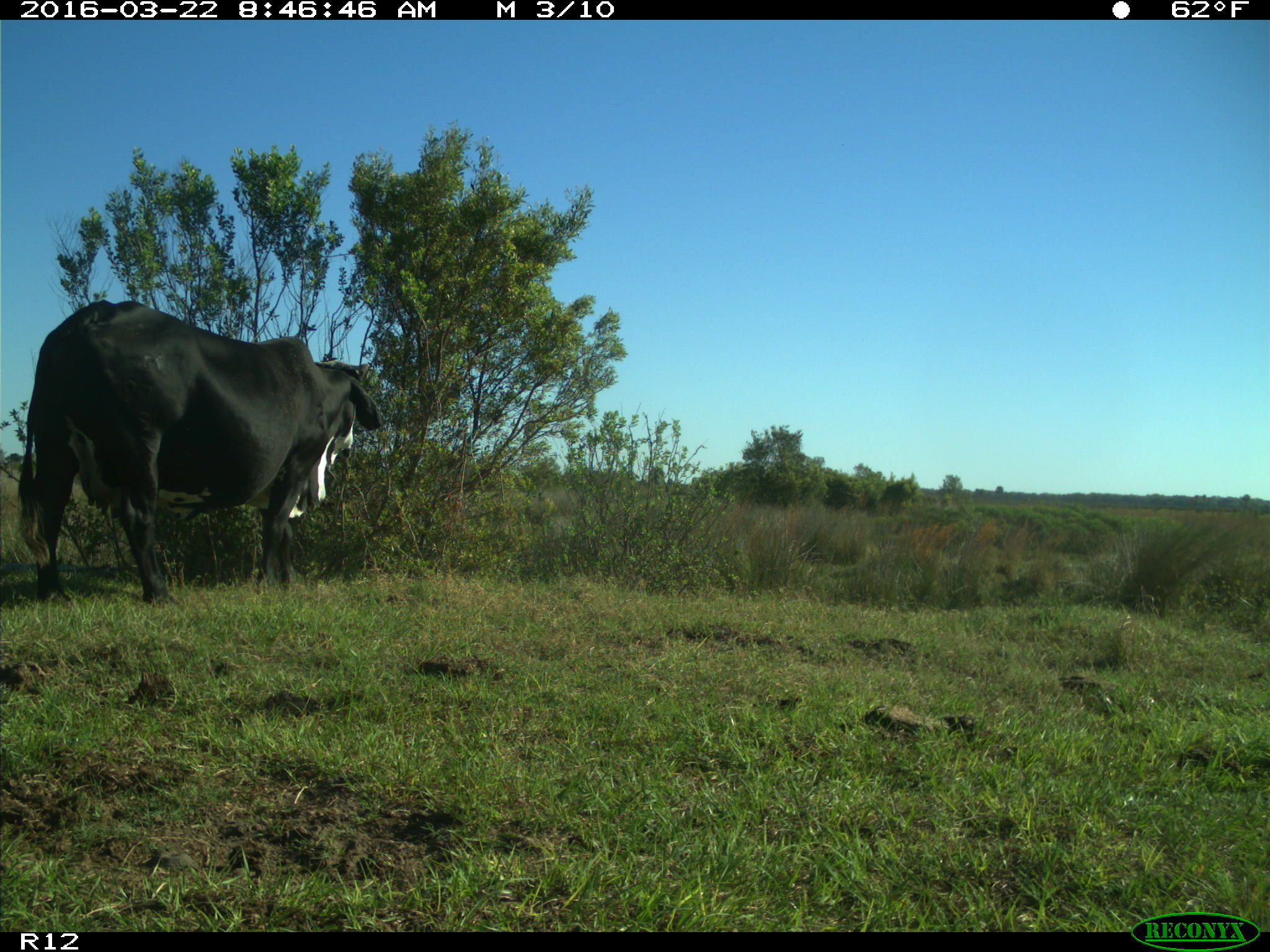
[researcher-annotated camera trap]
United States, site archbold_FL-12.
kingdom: Animalia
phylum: Chordata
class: Mammalia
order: Artiodactyla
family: Bovidae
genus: Bos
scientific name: Bos taurus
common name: domestic cow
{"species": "Bos taurus (domestic cow)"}